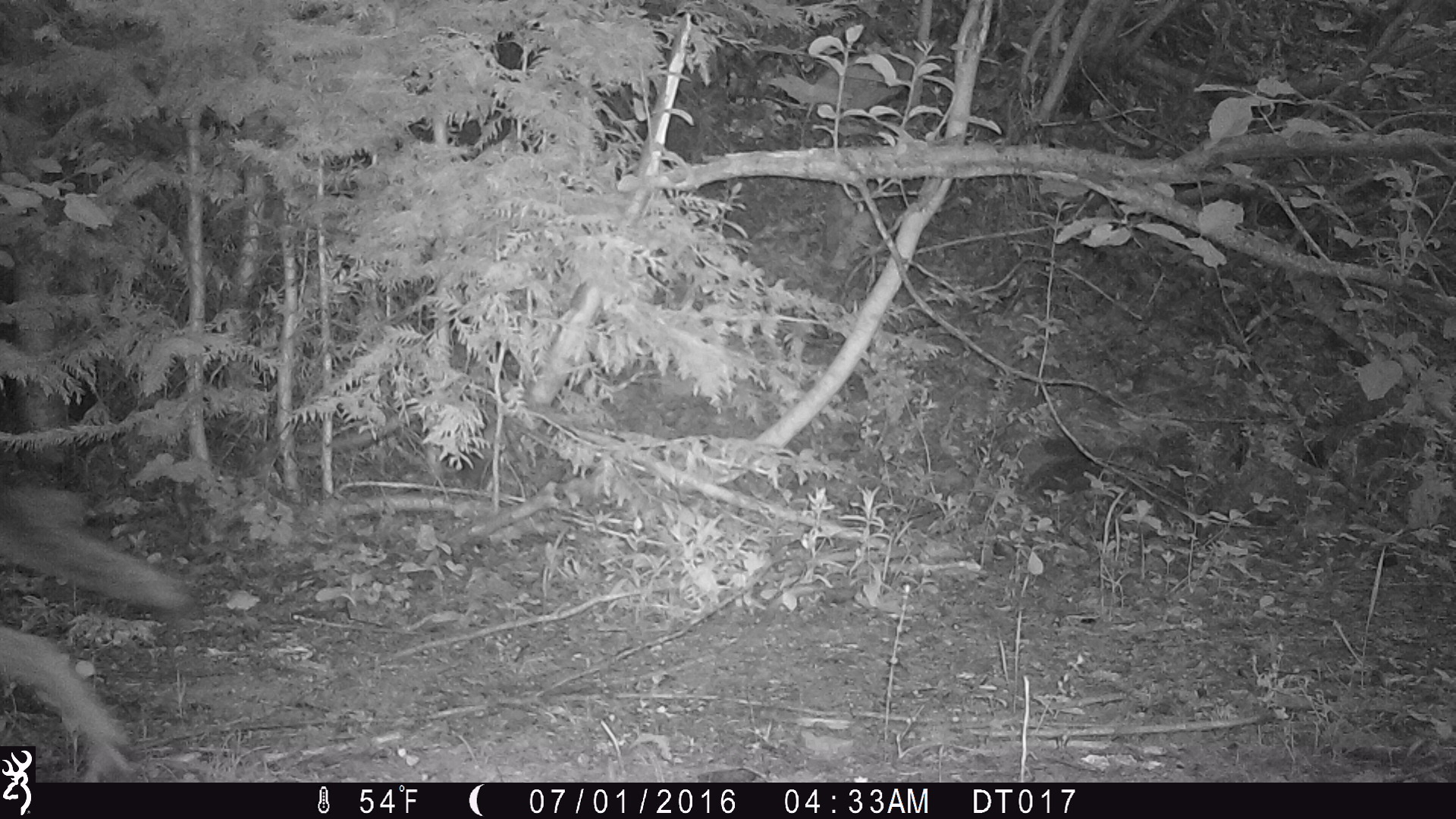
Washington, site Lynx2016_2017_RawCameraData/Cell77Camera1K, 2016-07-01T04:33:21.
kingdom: Animalia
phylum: Chordata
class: Mammalia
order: Carnivora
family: Canidae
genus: Canis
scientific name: Canis latrans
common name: coyote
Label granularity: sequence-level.